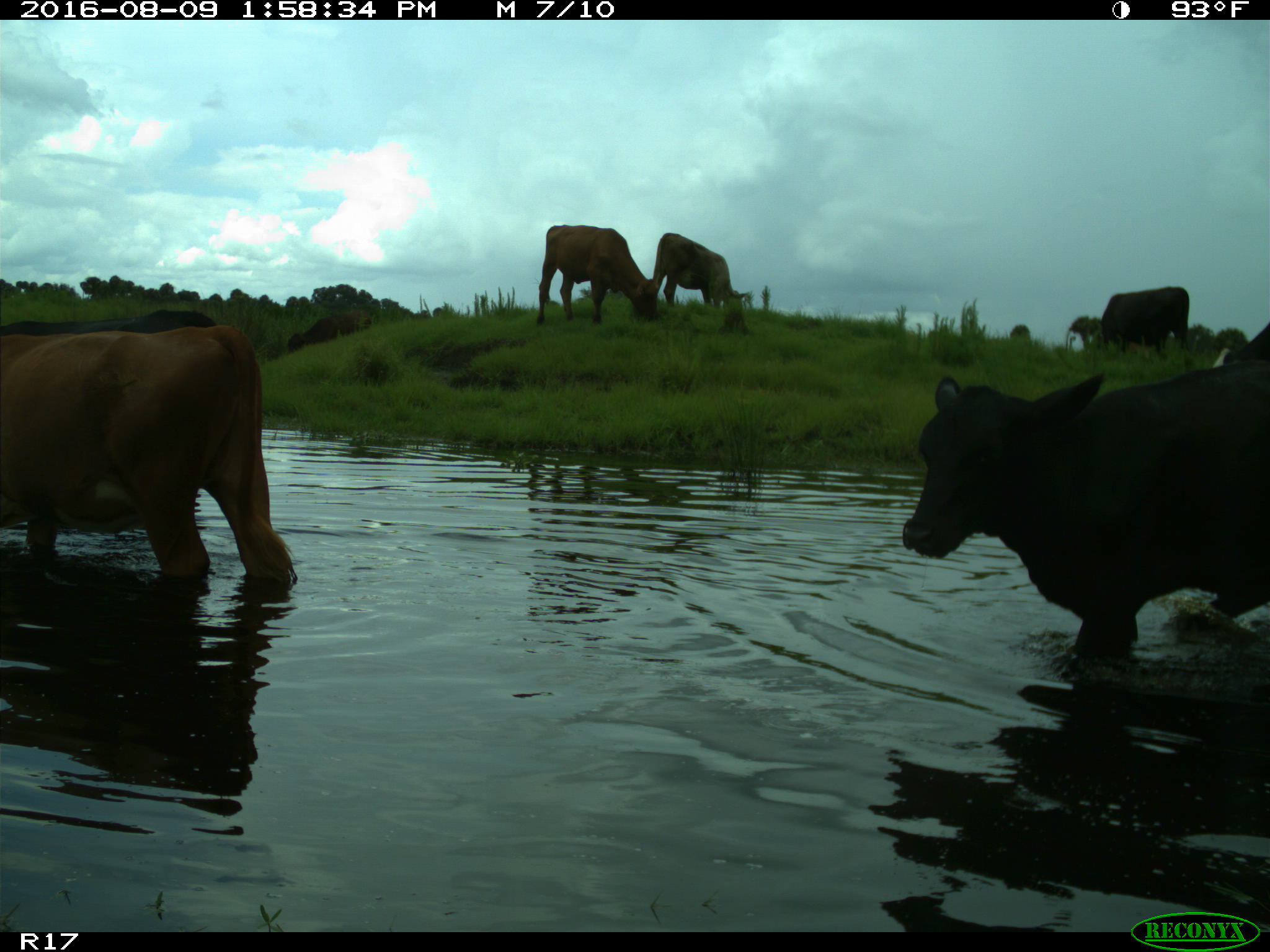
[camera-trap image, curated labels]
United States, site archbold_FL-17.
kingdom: Animalia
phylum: Chordata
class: Mammalia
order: Artiodactyla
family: Bovidae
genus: Bos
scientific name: Bos taurus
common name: domestic cow